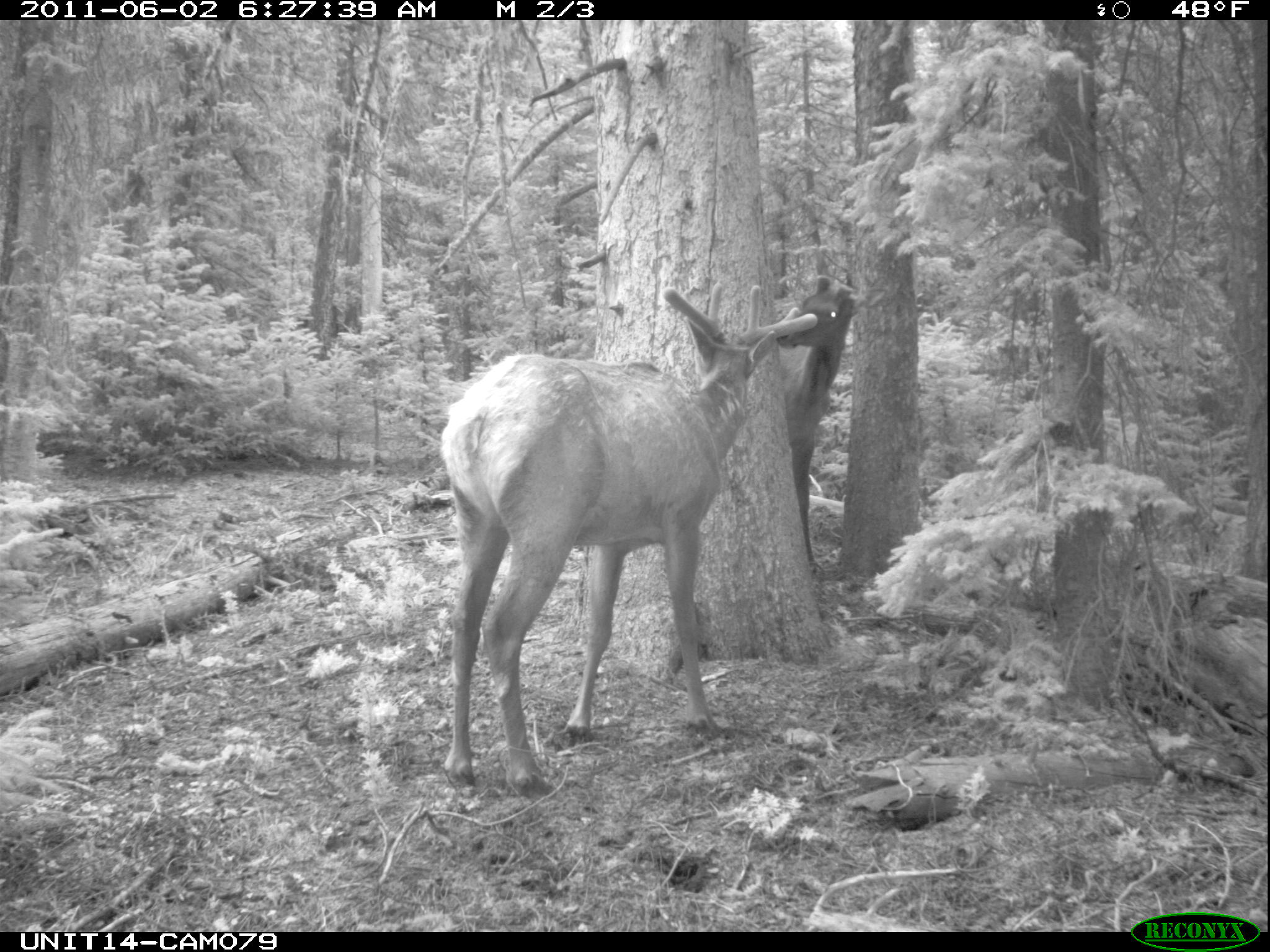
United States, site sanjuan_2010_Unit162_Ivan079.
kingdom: Animalia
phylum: Chordata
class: Mammalia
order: Artiodactyla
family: Cervidae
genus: Cervus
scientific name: Cervus elaphus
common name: red deer